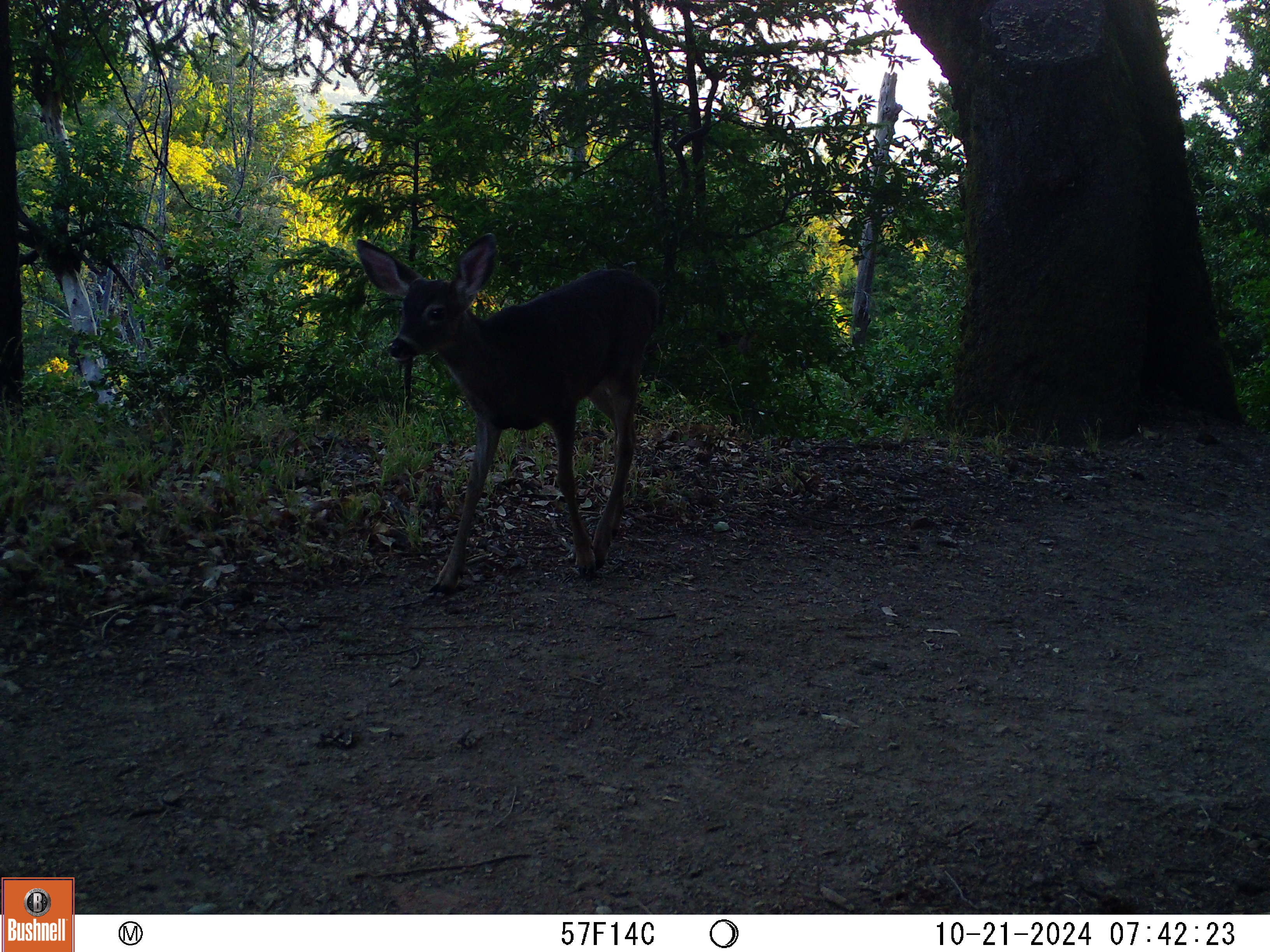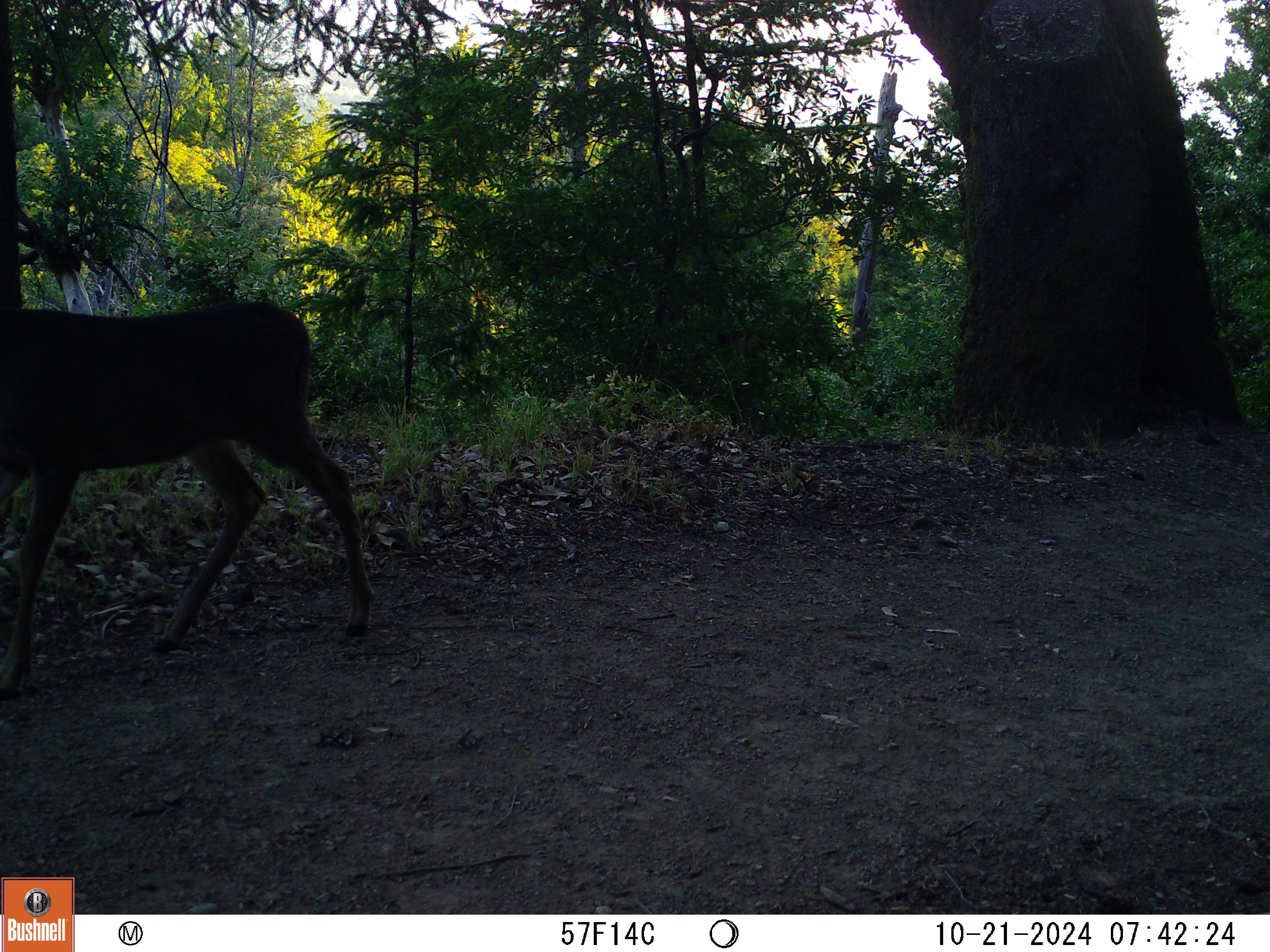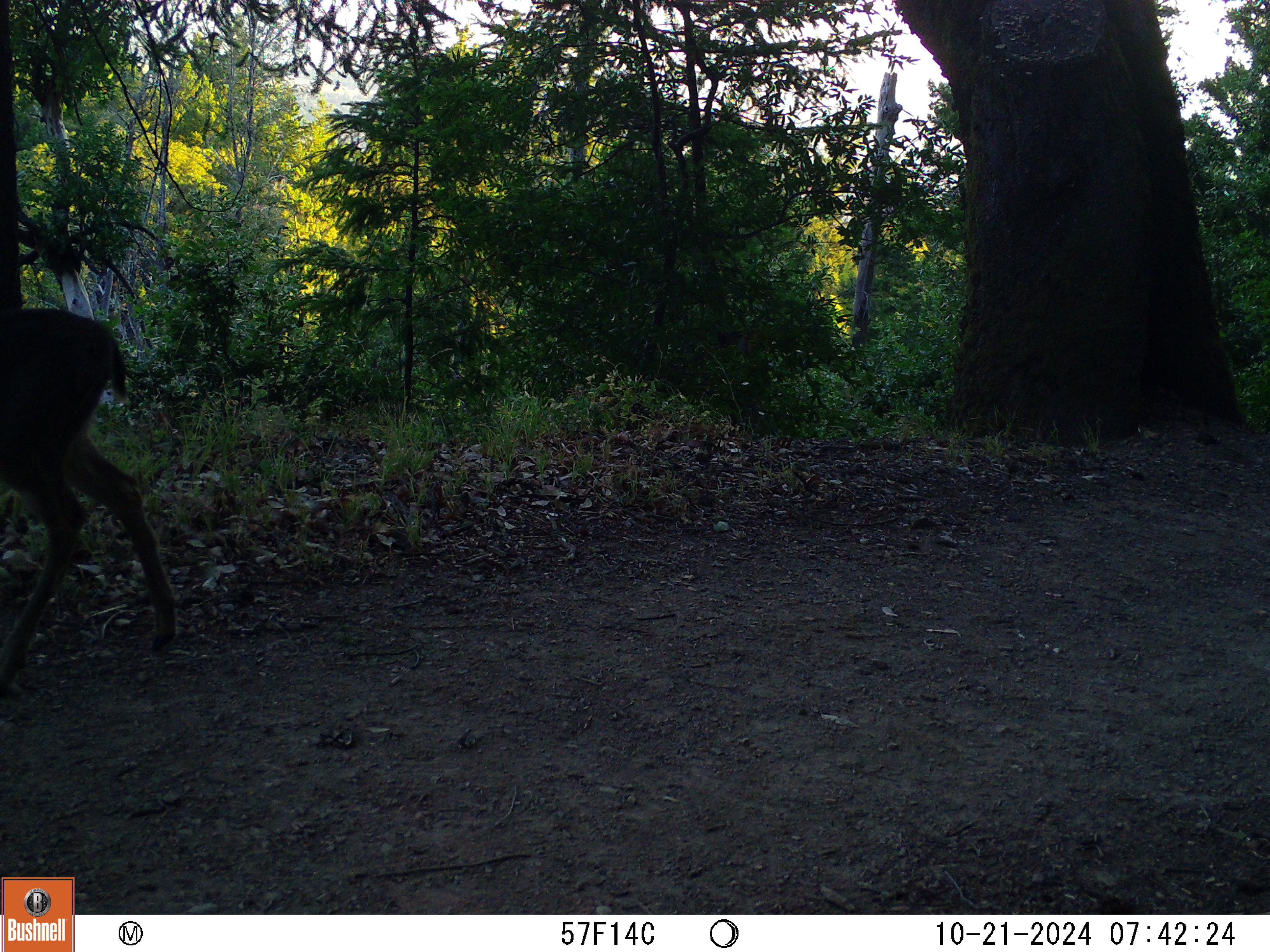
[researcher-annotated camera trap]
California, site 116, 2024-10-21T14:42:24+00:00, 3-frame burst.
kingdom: Animalia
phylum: Chordata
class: Mammalia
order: Artiodactyla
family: Cervidae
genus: Odocoileus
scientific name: Odocoileus hemionus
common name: mule deer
Mule deer (Odocoileus hemionus).